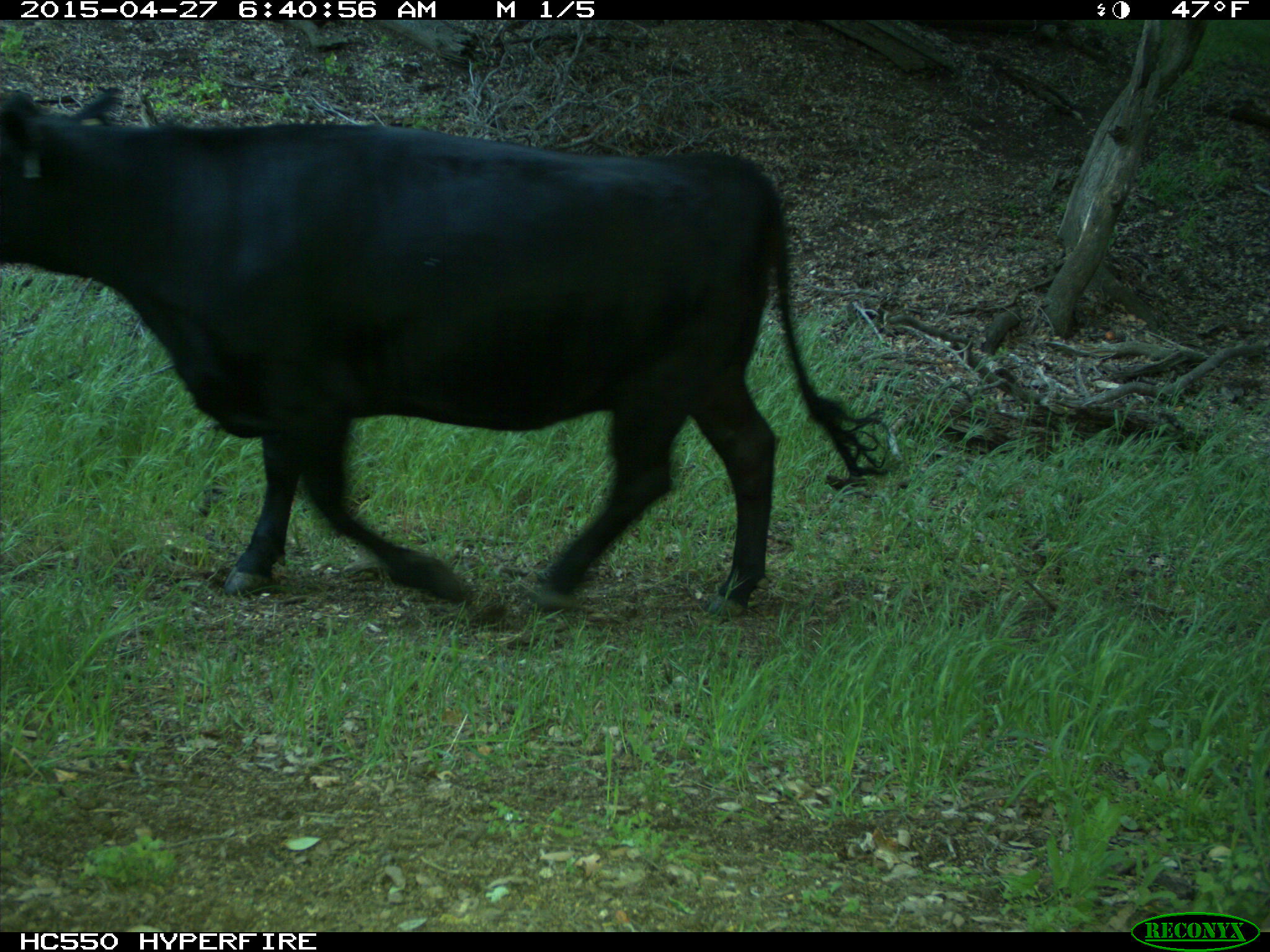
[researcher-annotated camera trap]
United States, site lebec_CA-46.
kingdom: Animalia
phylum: Chordata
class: Mammalia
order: Artiodactyla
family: Bovidae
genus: Bos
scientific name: Bos taurus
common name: domestic cow